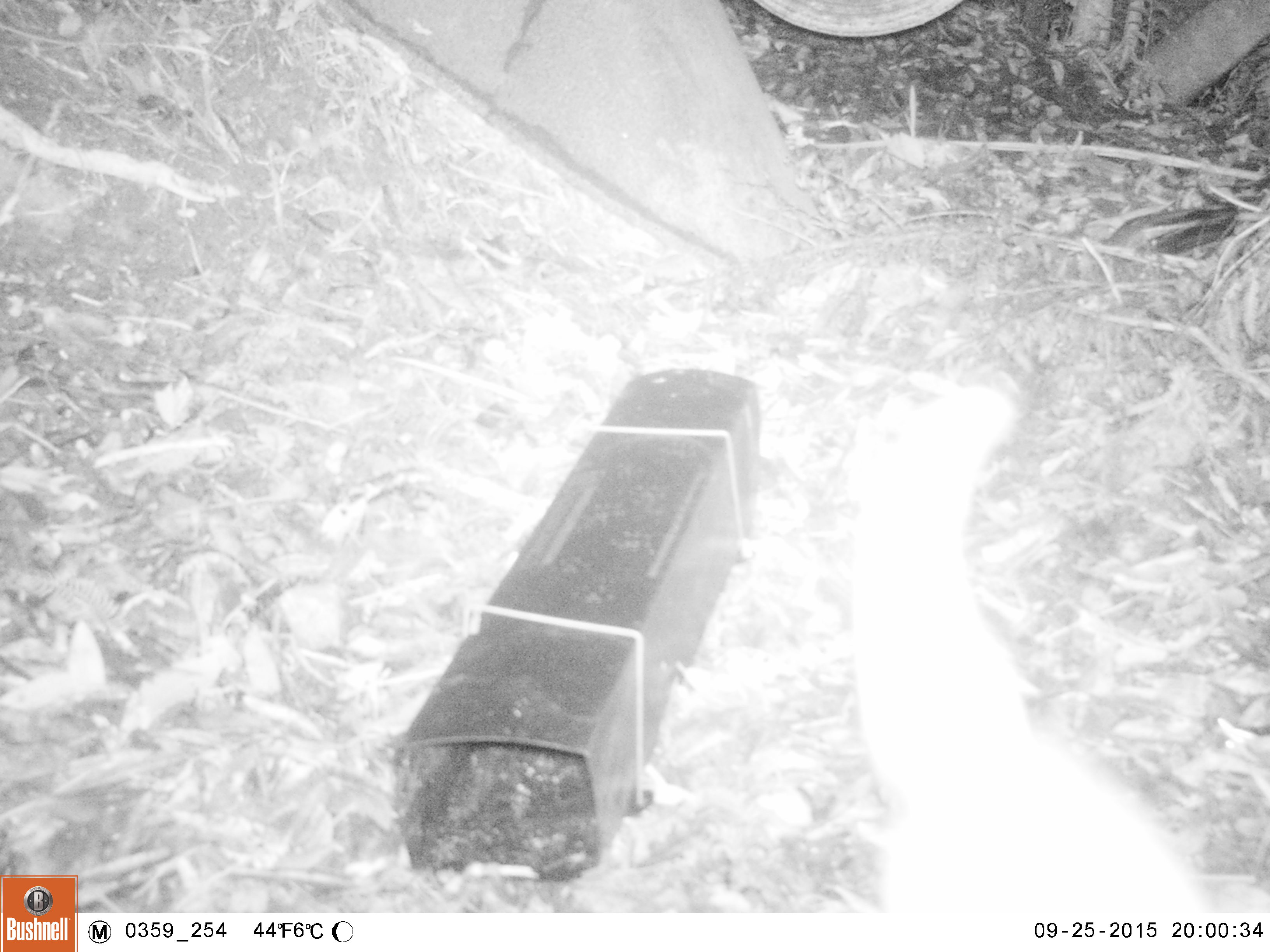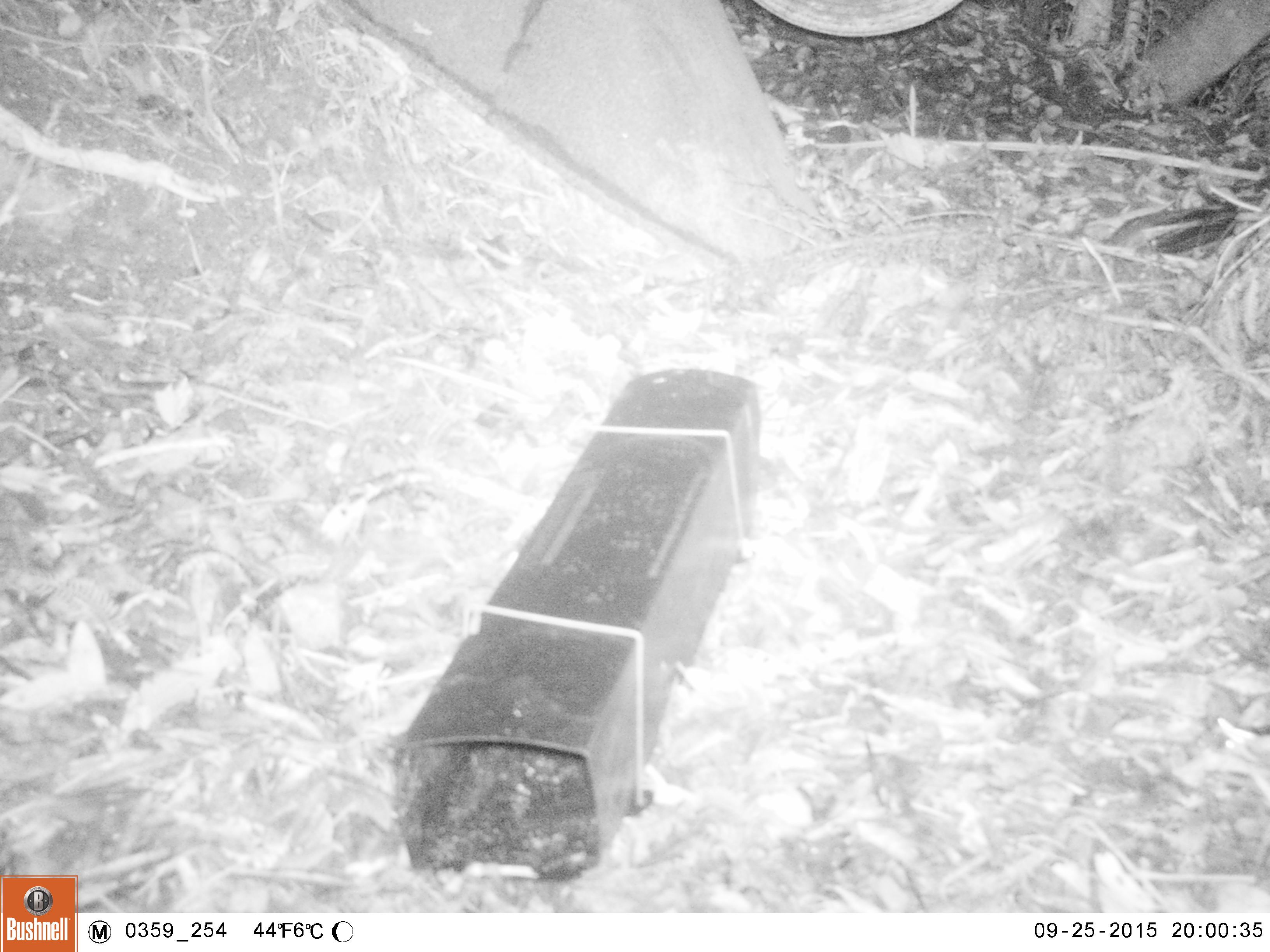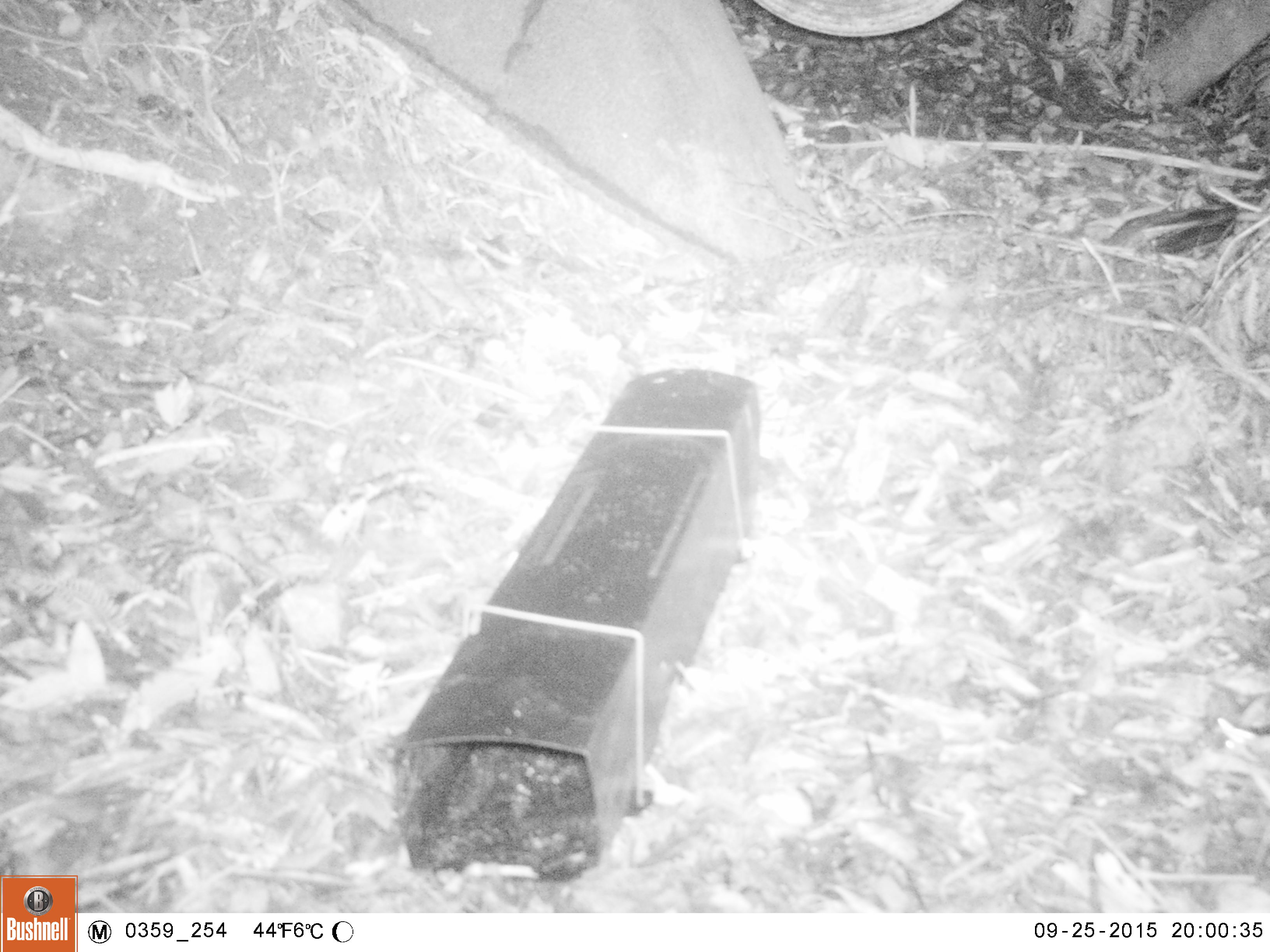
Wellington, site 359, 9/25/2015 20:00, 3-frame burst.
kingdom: Animalia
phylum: Chordata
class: Mammalia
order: Carnivora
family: Felidae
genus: Felis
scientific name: Felis catus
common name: cat